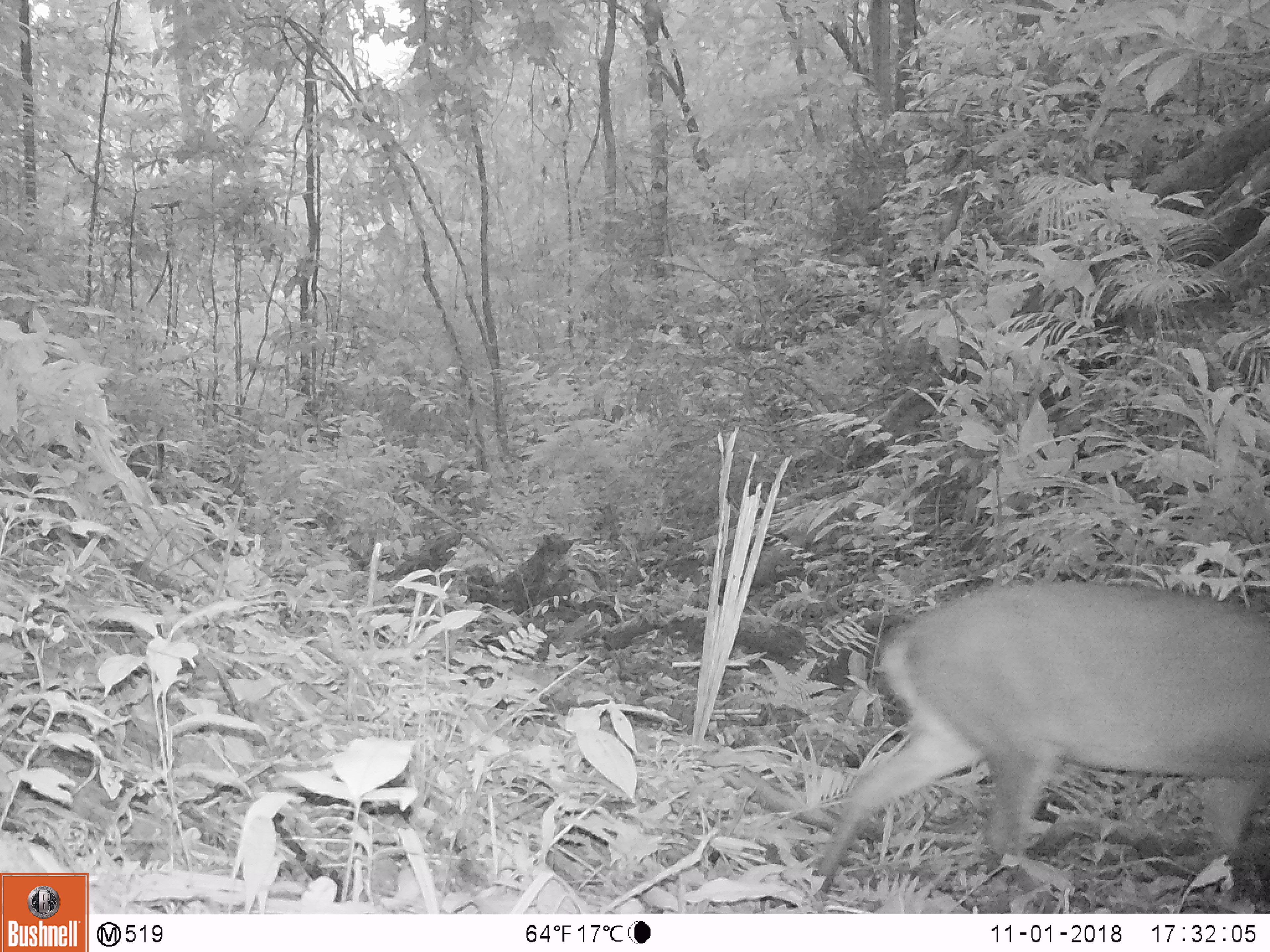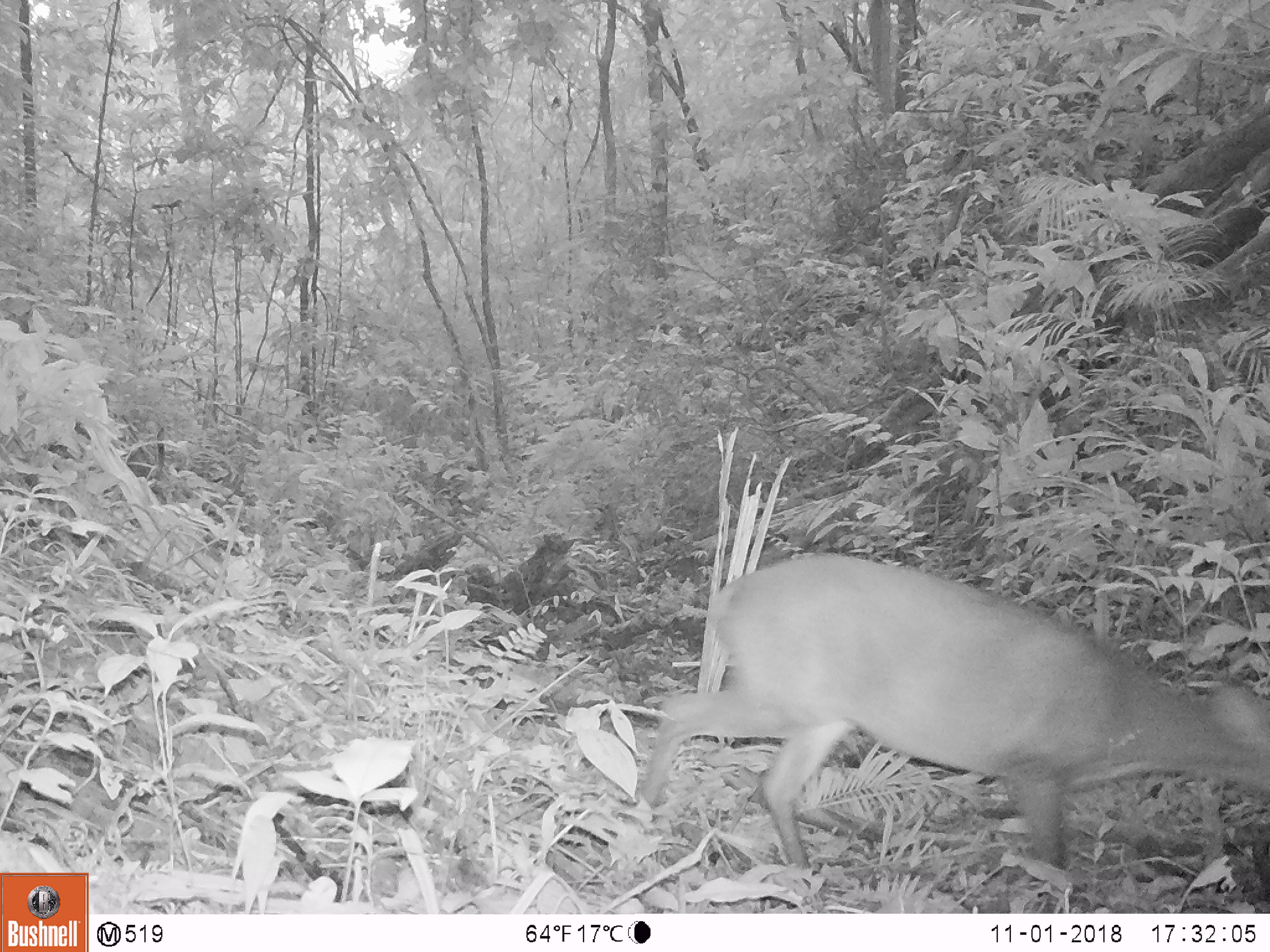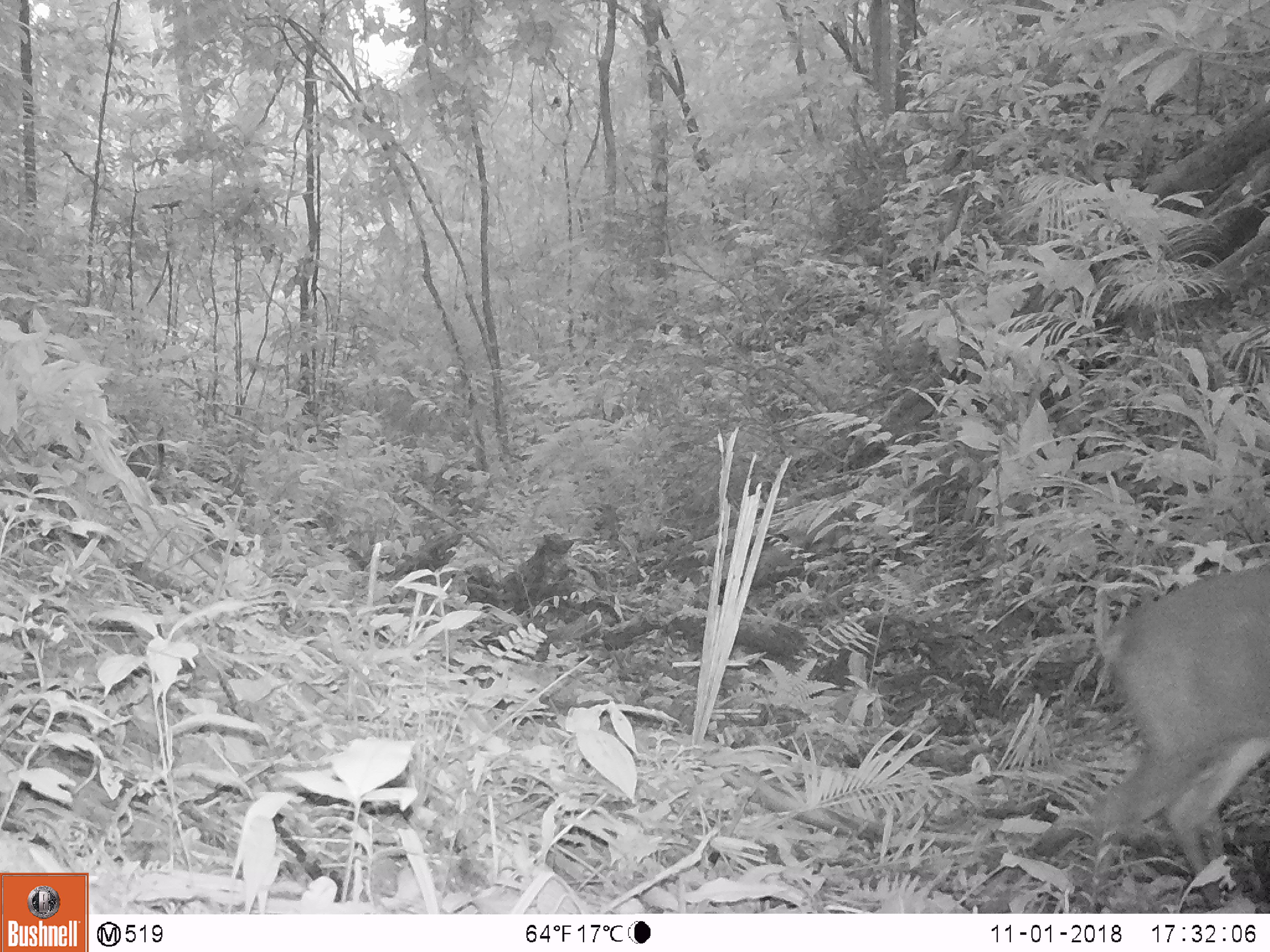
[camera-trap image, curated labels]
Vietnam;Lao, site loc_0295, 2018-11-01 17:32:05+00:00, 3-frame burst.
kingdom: Animalia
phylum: Chordata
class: Mammalia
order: Artiodactyla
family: Cervidae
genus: Muntiacus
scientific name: Muntiacus vuquangensis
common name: large-antlered muntjac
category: large antlered muntjac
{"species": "large antlered muntjac (large-antlered muntjac) (Muntiacus vuquangensis)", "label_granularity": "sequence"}